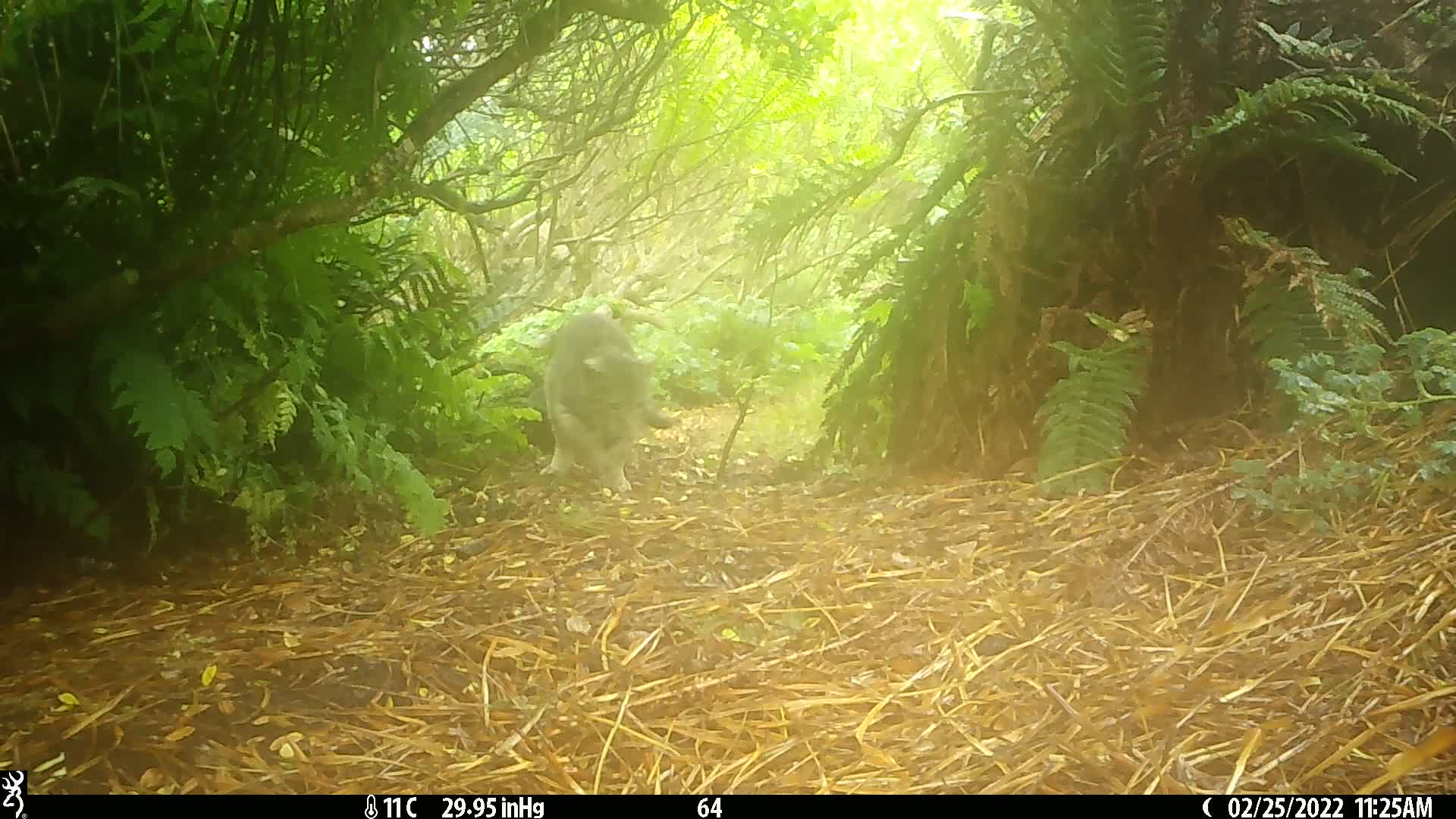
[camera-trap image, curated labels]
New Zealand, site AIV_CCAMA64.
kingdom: Animalia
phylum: Chordata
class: Mammalia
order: Carnivora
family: Felidae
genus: Felis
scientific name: Felis catus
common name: domestic cat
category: cat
Cat (domestic cat) (Felis catus).